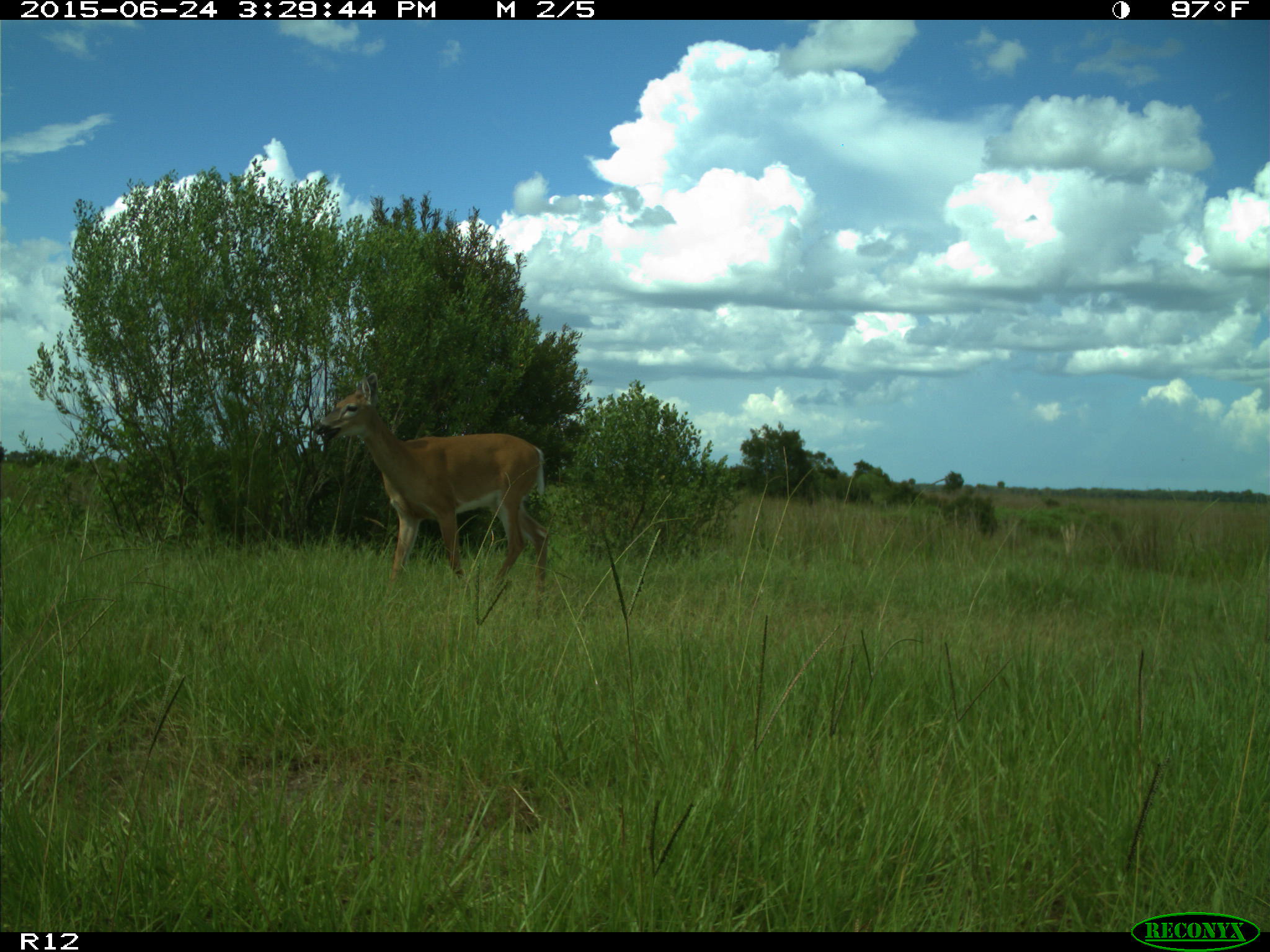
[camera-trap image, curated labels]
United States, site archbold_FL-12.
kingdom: Animalia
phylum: Chordata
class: Mammalia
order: Artiodactyla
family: Cervidae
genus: Odocoileus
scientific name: Odocoileus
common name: deer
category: unidentified deer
Unidentified deer (deer) (Odocoileus).